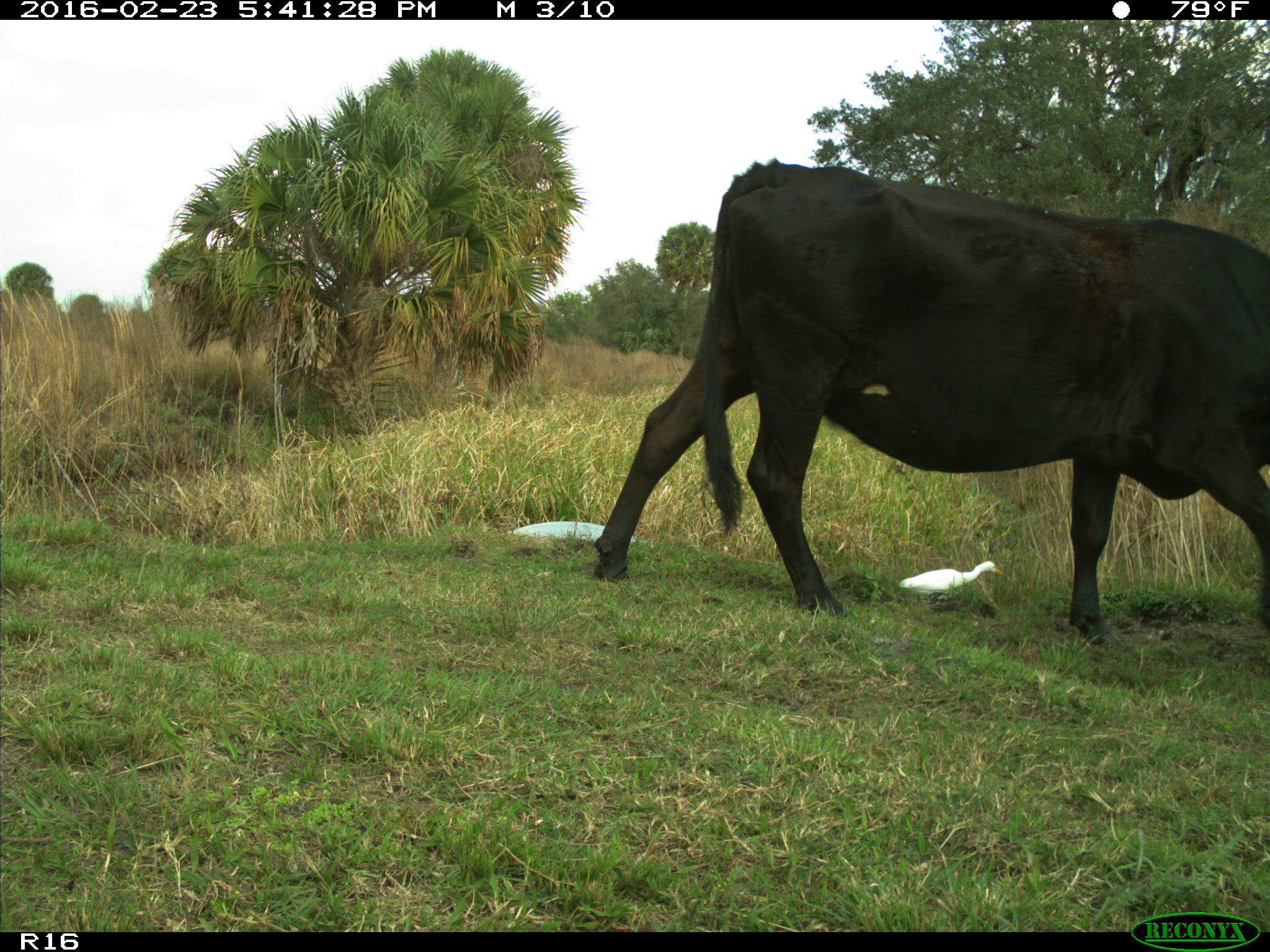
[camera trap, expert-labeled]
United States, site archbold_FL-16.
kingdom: Animalia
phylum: Chordata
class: Mammalia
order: Artiodactyla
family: Bovidae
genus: Bos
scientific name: Bos taurus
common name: domestic cow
Bos taurus (domestic cow).